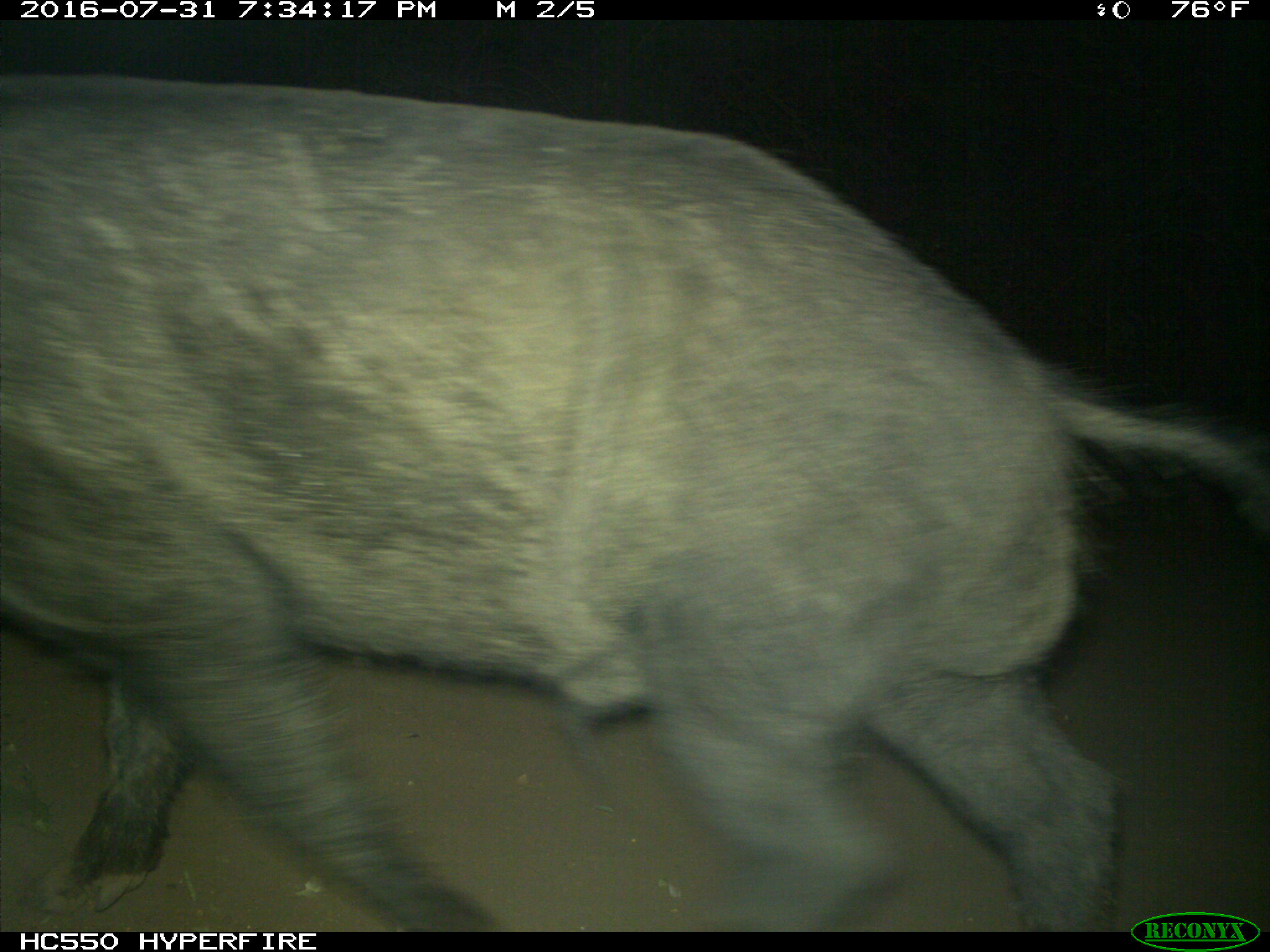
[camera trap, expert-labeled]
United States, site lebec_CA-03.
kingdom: Animalia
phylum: Chordata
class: Mammalia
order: Artiodactyla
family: Suidae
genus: Sus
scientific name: Sus scrofa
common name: wild boar